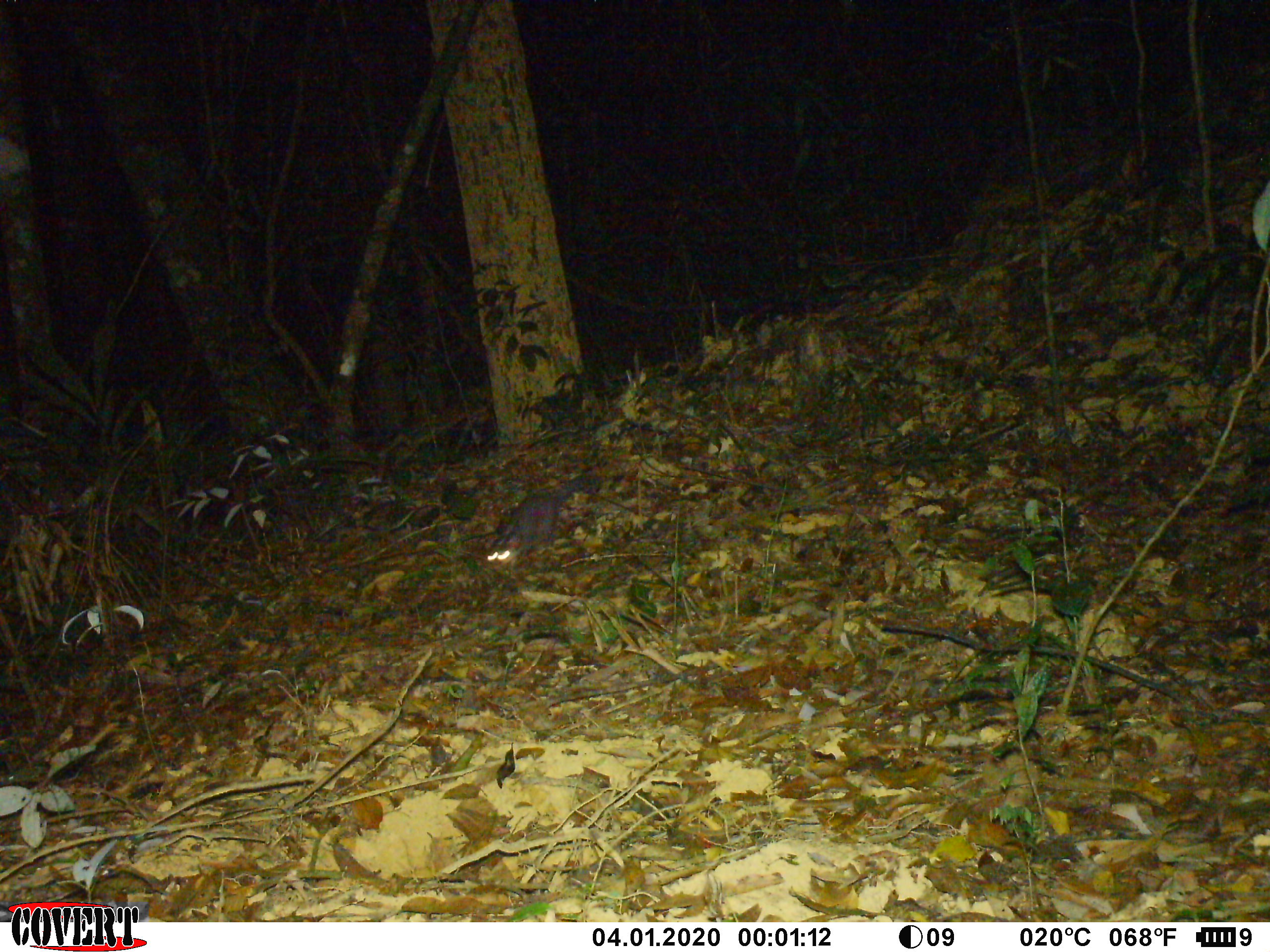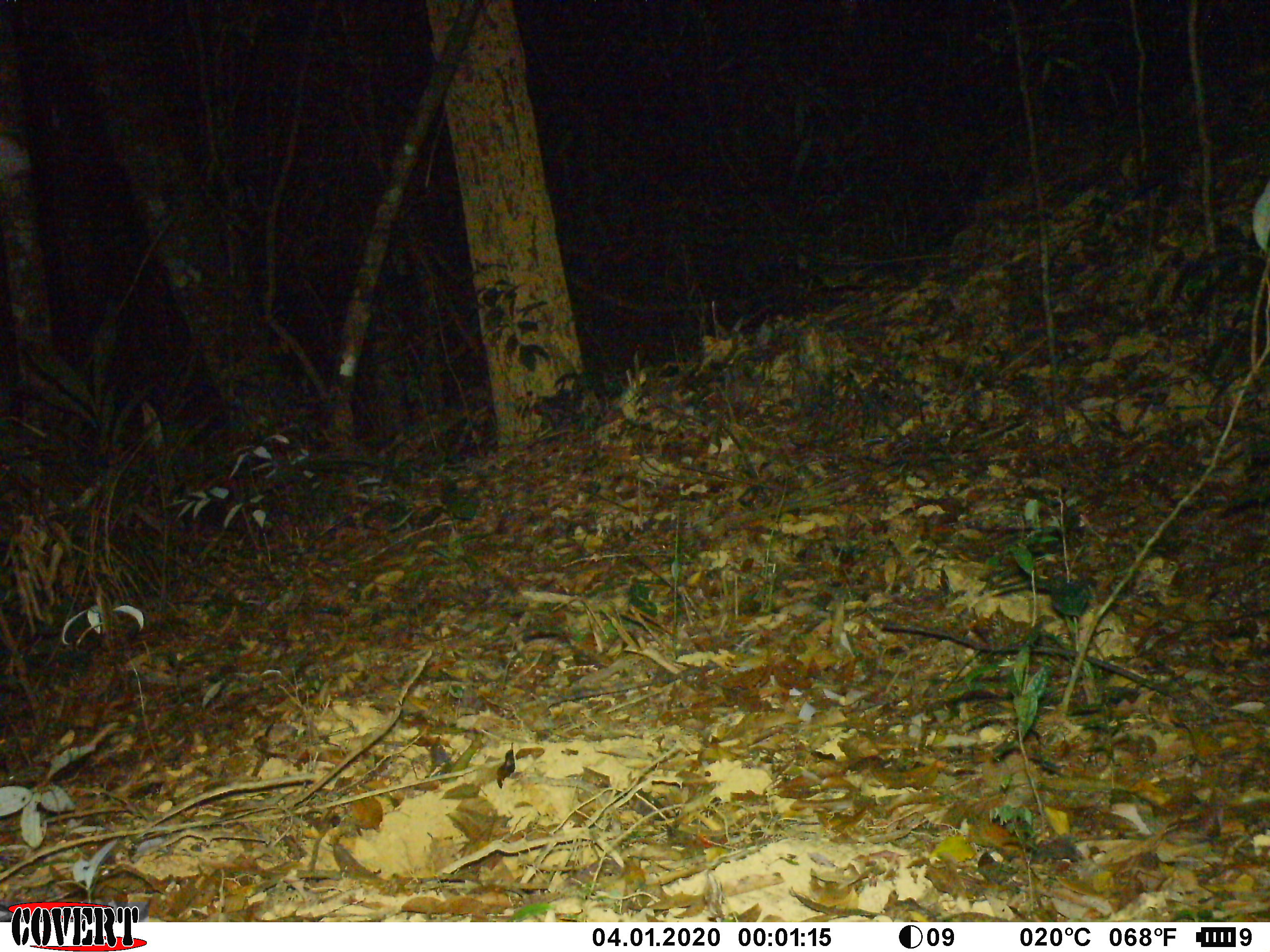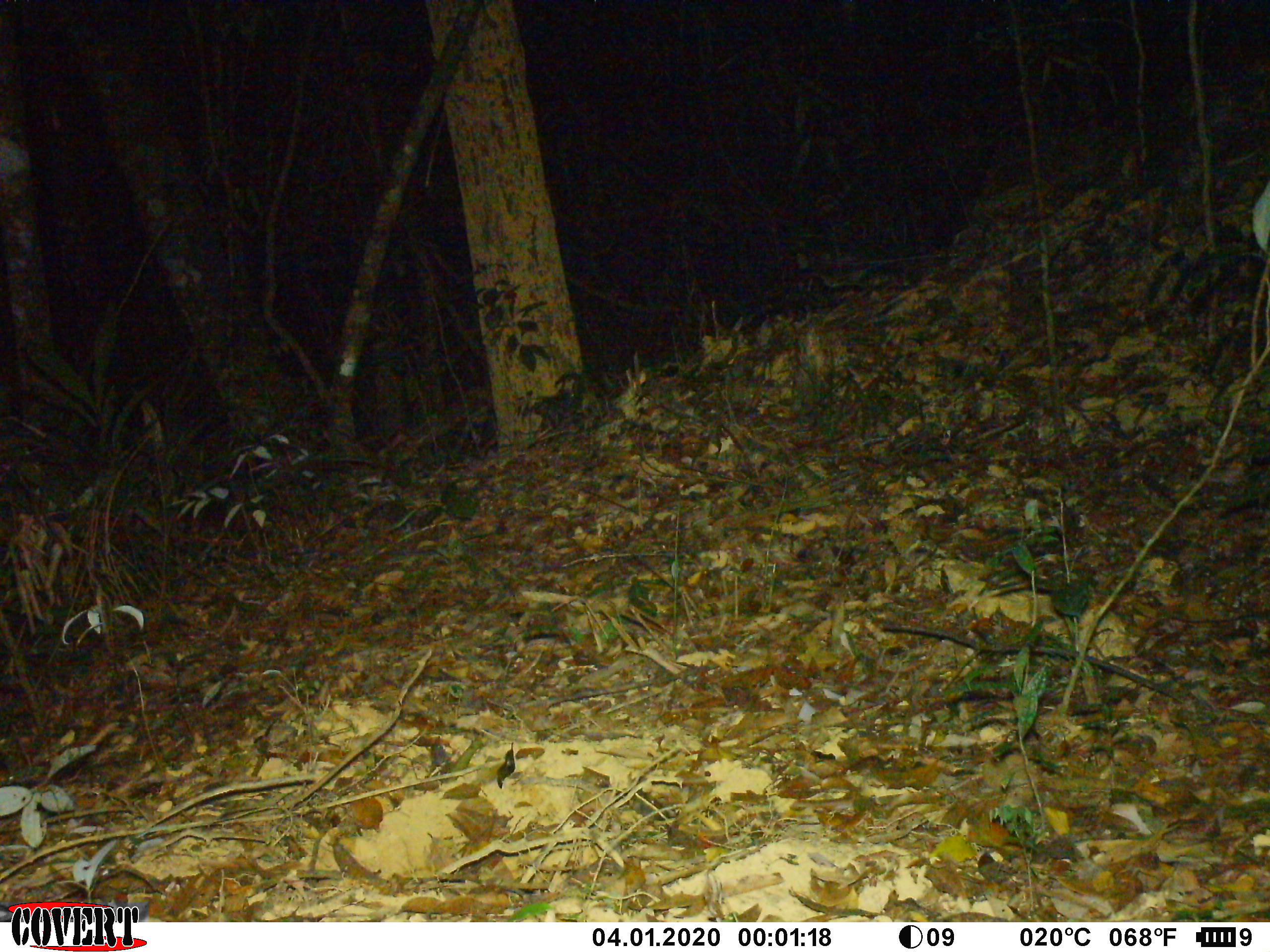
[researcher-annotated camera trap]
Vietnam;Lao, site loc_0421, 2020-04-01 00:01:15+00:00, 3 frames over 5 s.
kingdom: Animalia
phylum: Chordata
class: Mammalia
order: Carnivora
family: Mustelidae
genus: Melogale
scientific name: Melogale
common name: ferret badger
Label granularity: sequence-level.